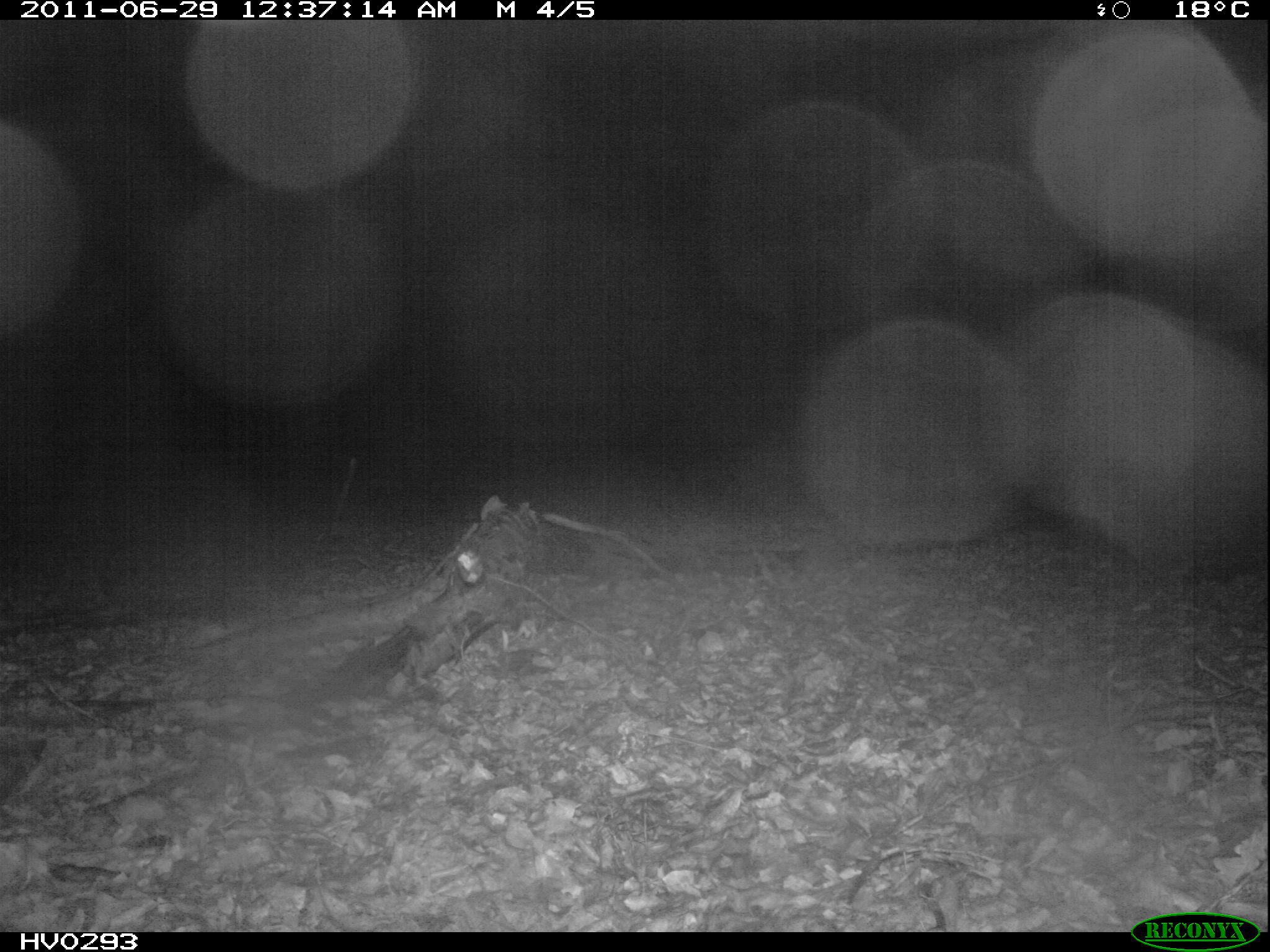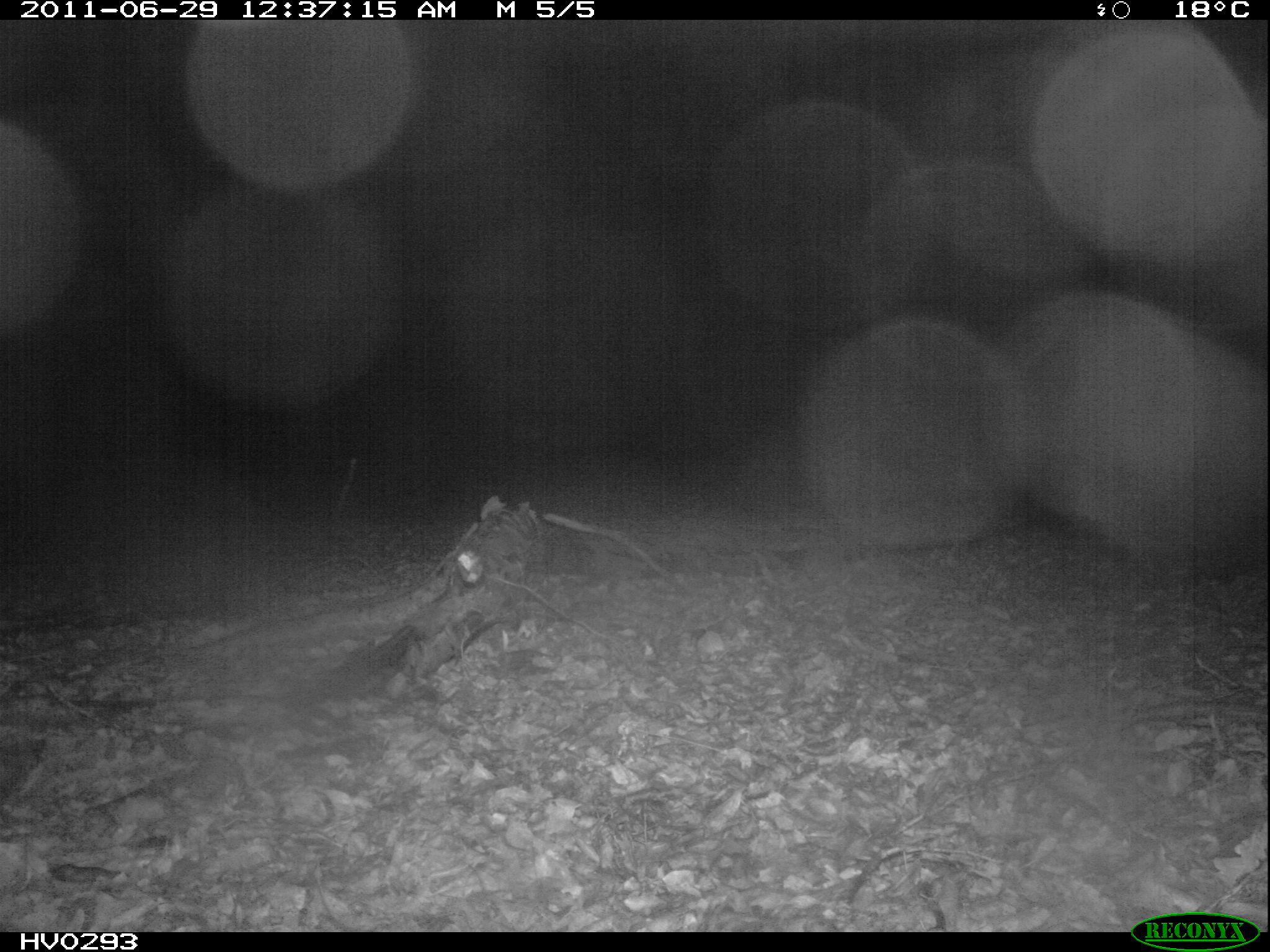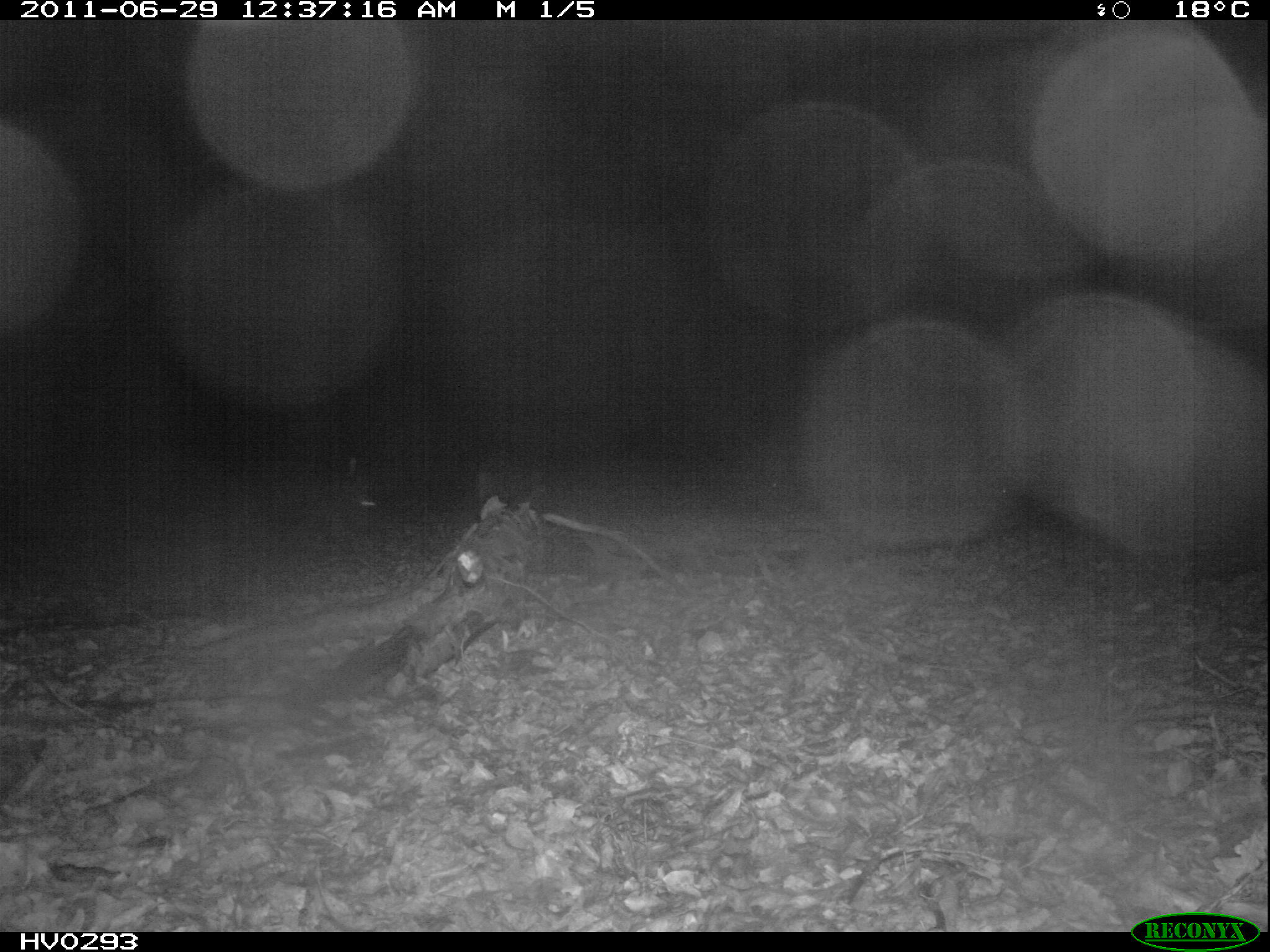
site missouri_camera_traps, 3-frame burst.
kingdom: Animalia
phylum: Chordata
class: Mammalia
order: Artiodactyla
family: Suidae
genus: Sus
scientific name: Sus scrofa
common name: wild boar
Wild boar (Sus scrofa). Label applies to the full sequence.